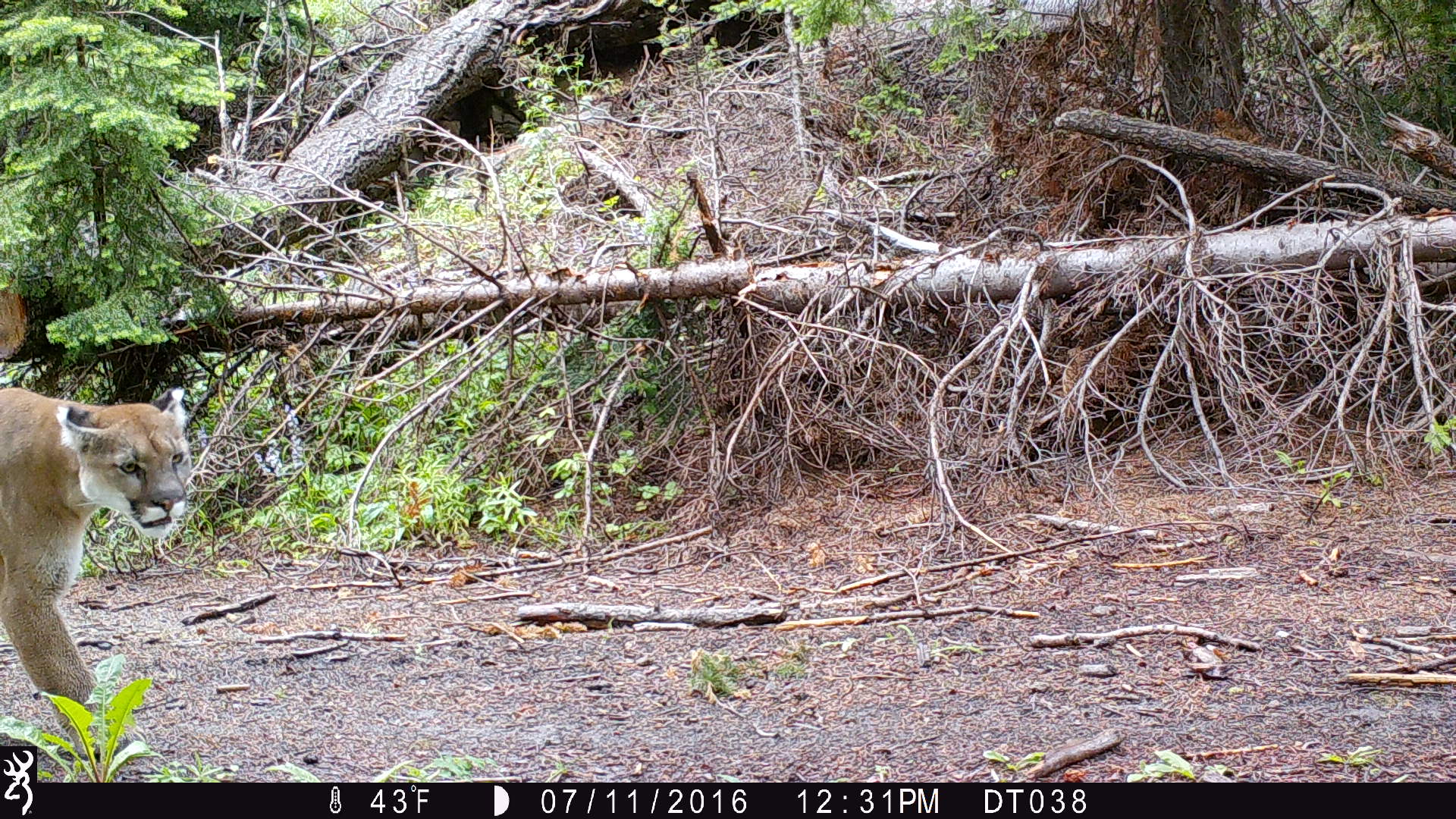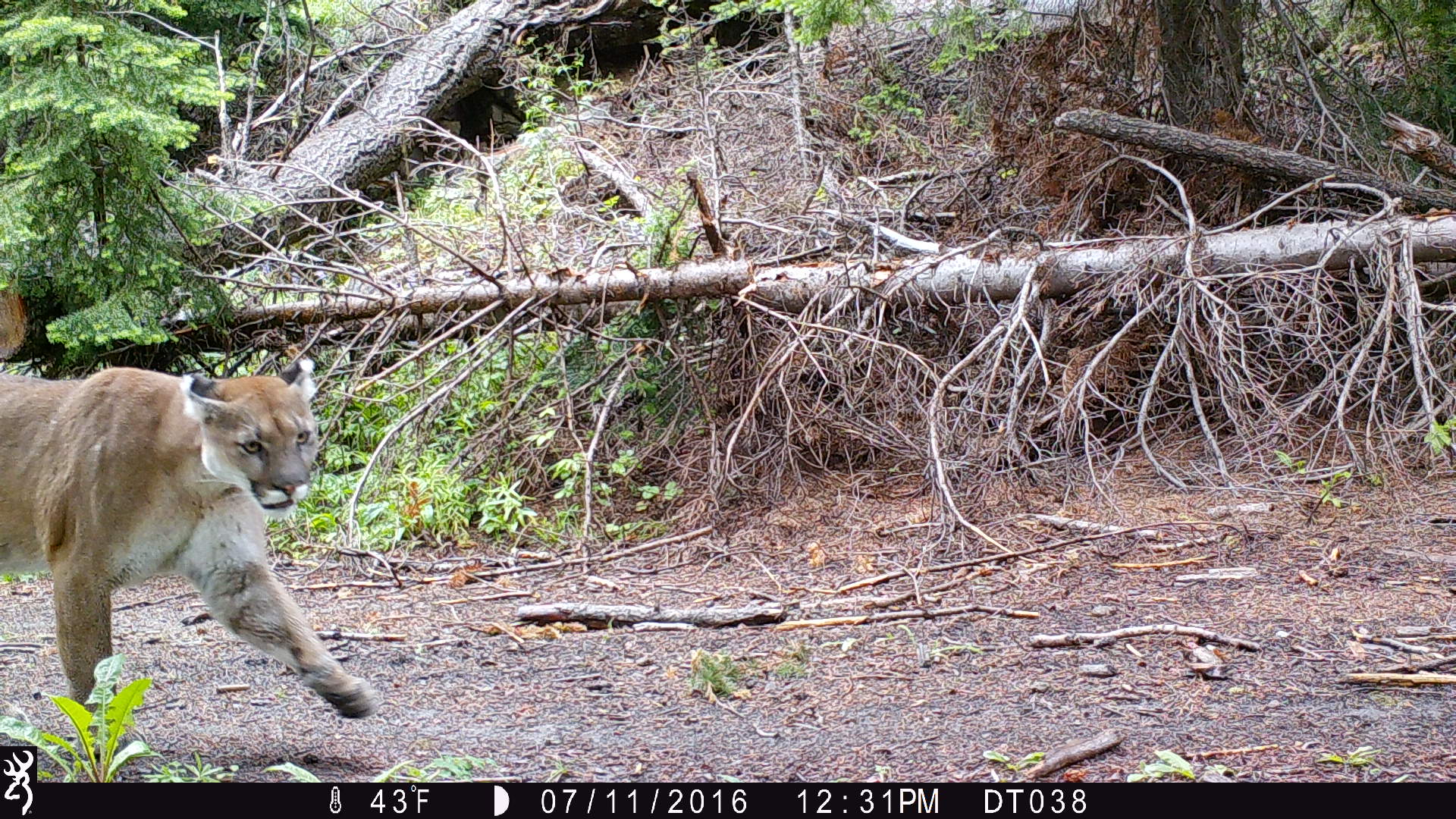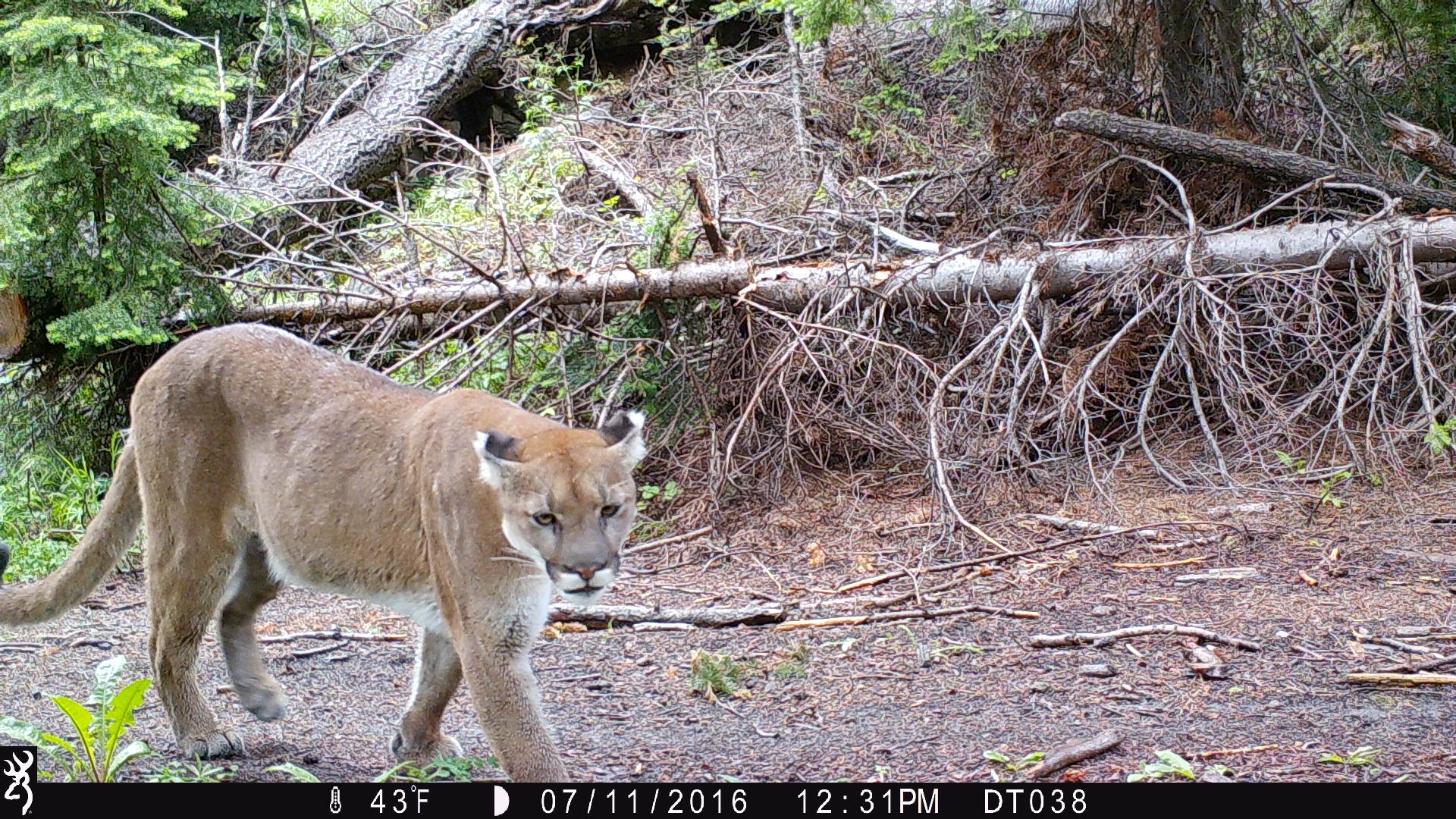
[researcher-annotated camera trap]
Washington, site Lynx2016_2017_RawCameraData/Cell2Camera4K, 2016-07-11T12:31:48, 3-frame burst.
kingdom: Animalia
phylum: Chordata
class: Mammalia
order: Carnivora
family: Felidae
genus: Puma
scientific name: Puma concolor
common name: mountain lion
Puma concolor (mountain lion). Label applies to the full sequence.